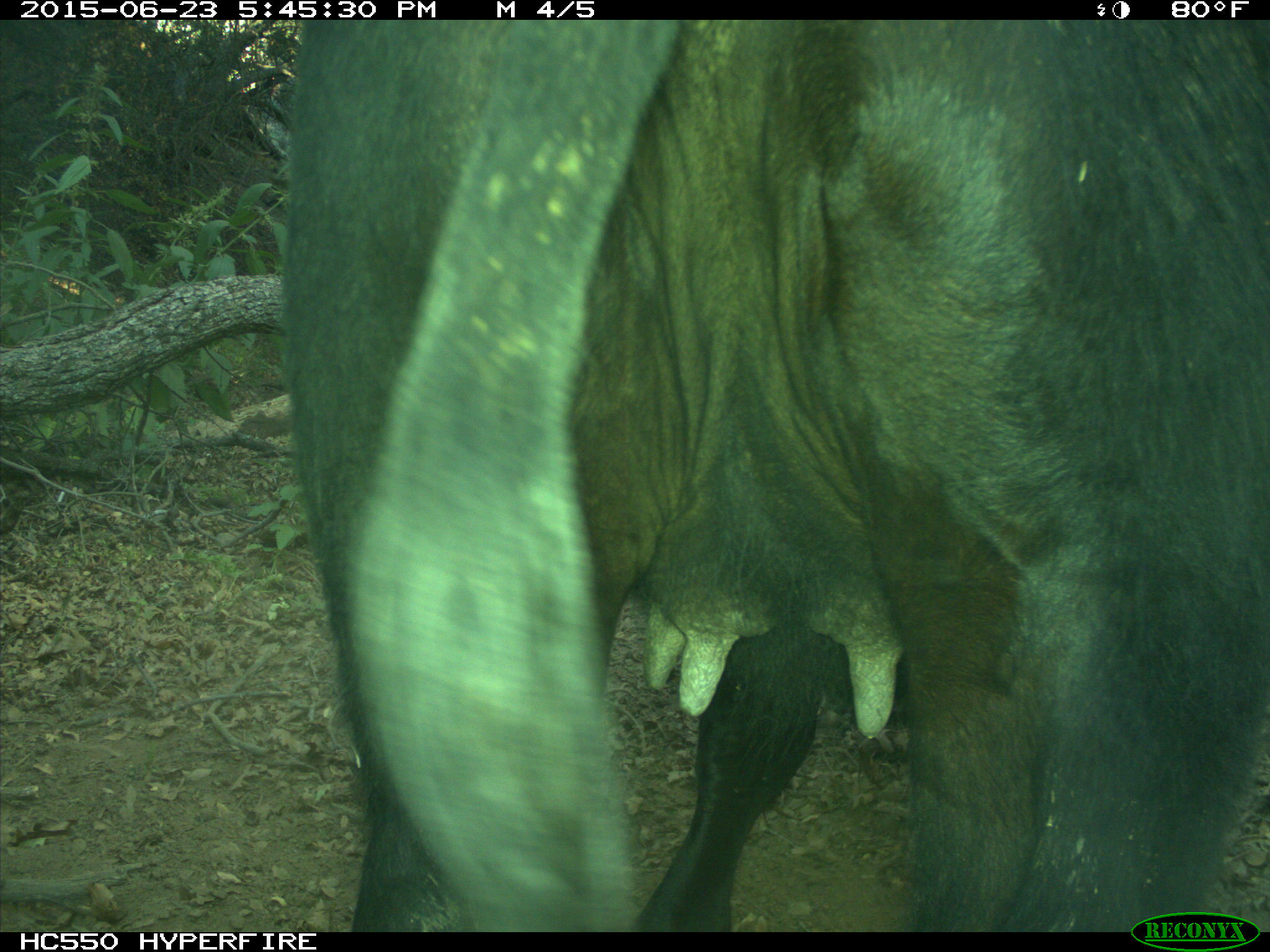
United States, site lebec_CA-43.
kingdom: Animalia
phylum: Chordata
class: Mammalia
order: Artiodactyla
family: Bovidae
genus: Bos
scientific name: Bos taurus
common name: domestic cow